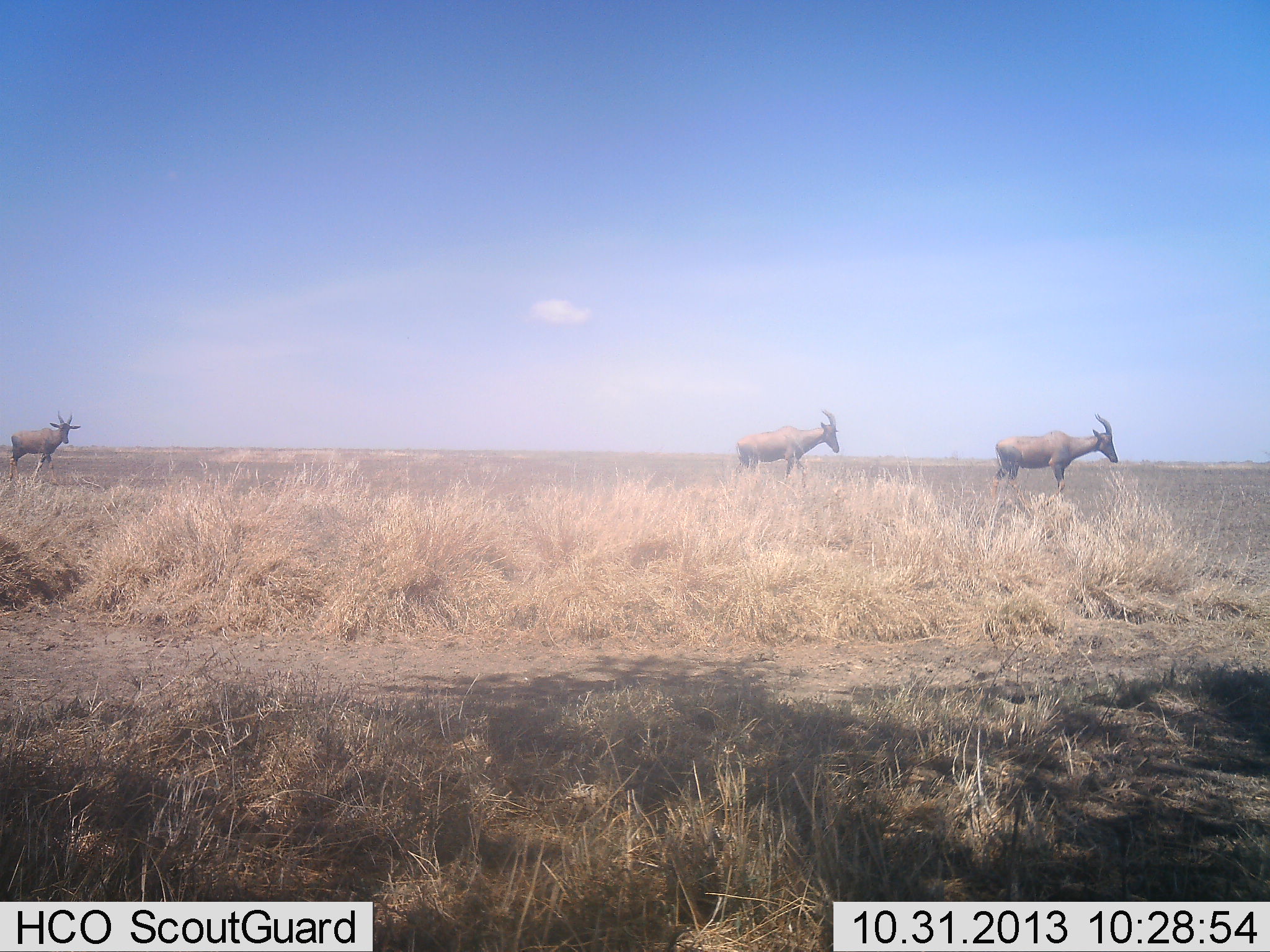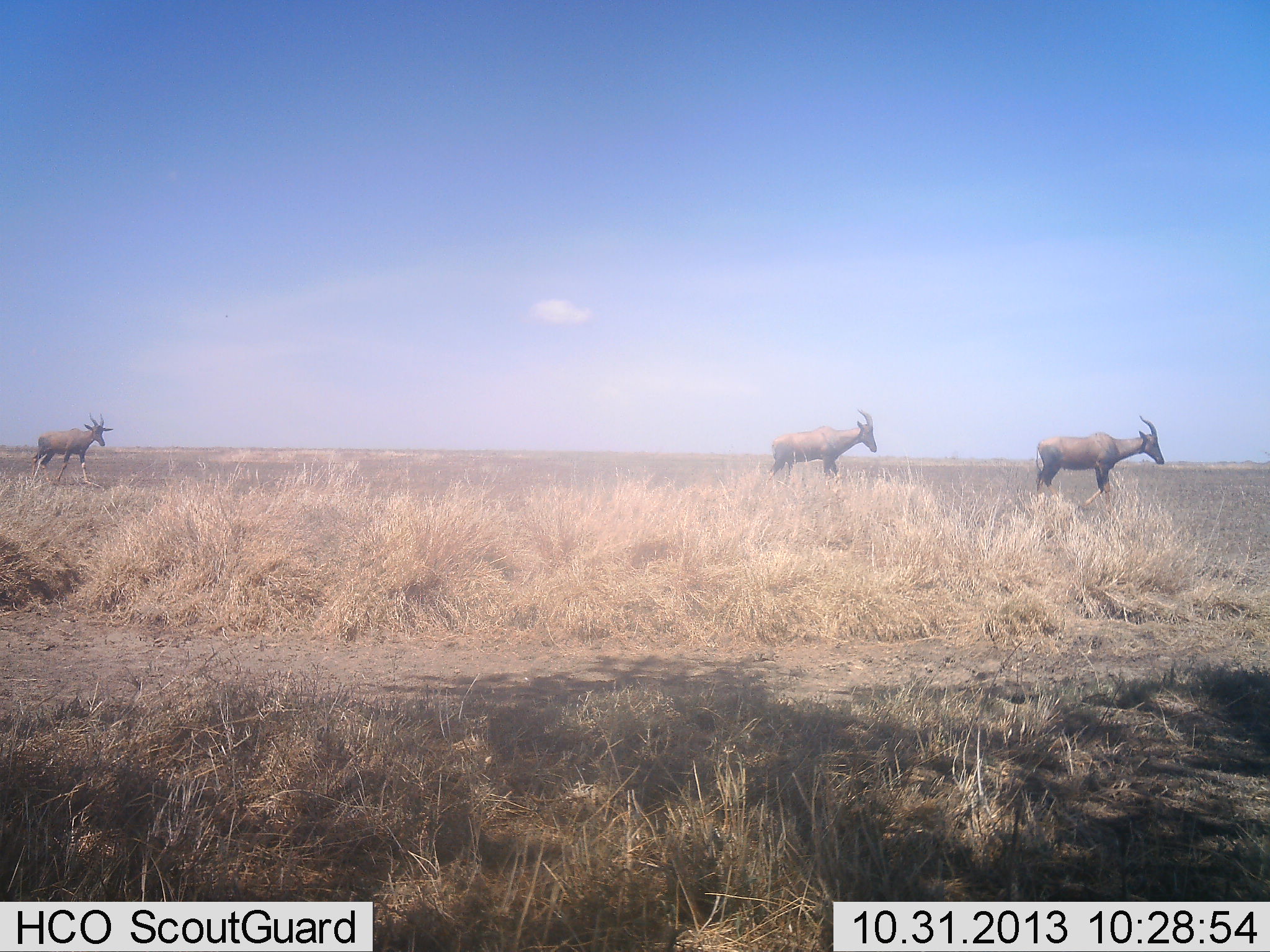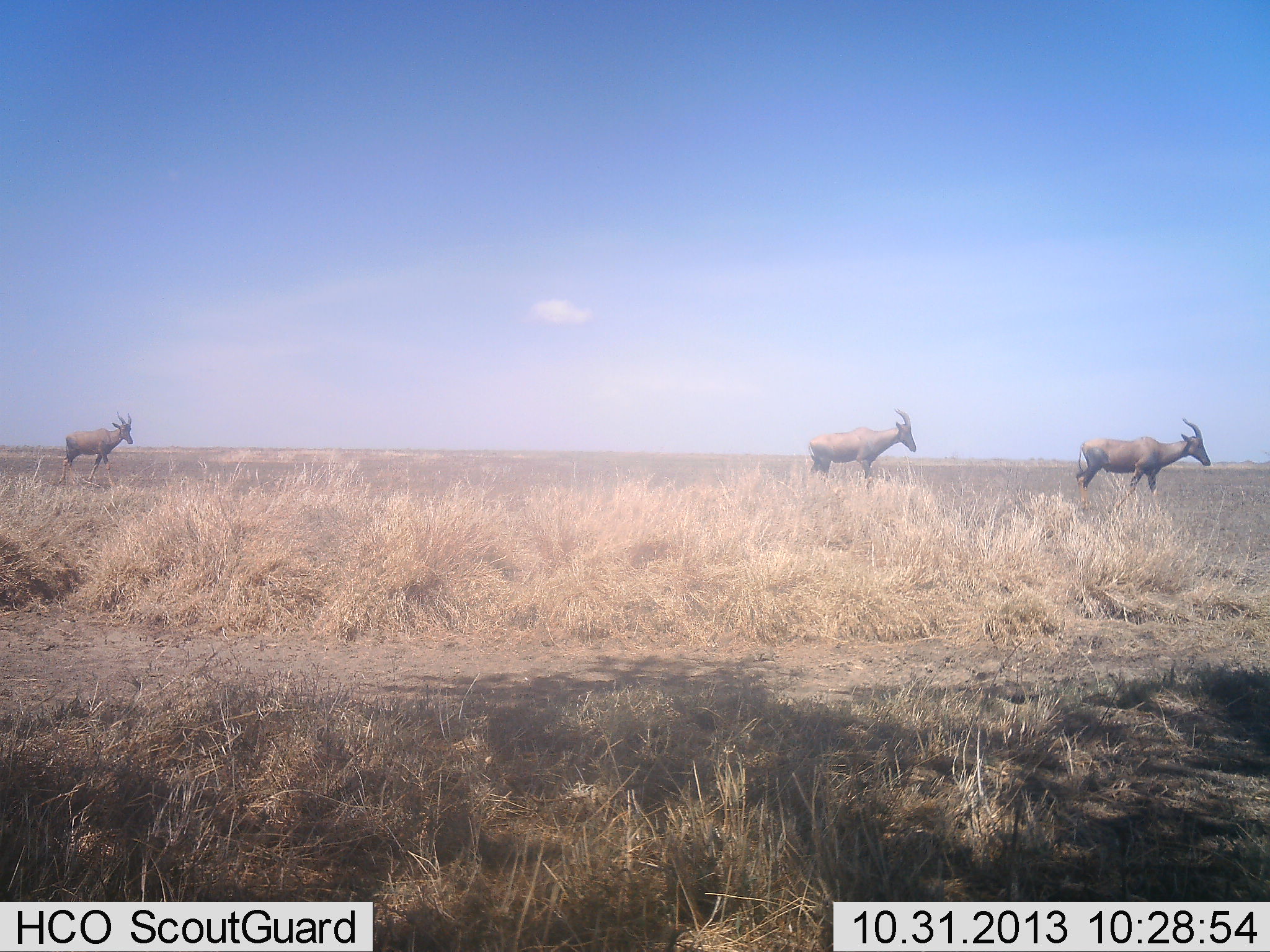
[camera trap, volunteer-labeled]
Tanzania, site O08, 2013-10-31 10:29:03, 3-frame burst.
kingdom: Animalia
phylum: Chordata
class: Mammalia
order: Artiodactyla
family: Bovidae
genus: Damaliscus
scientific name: Damaliscus lunatus jimela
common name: topi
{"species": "topi (Damaliscus lunatus jimela)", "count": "3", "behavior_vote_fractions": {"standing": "10%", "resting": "0%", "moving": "100%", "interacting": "0%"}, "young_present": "0%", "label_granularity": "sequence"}